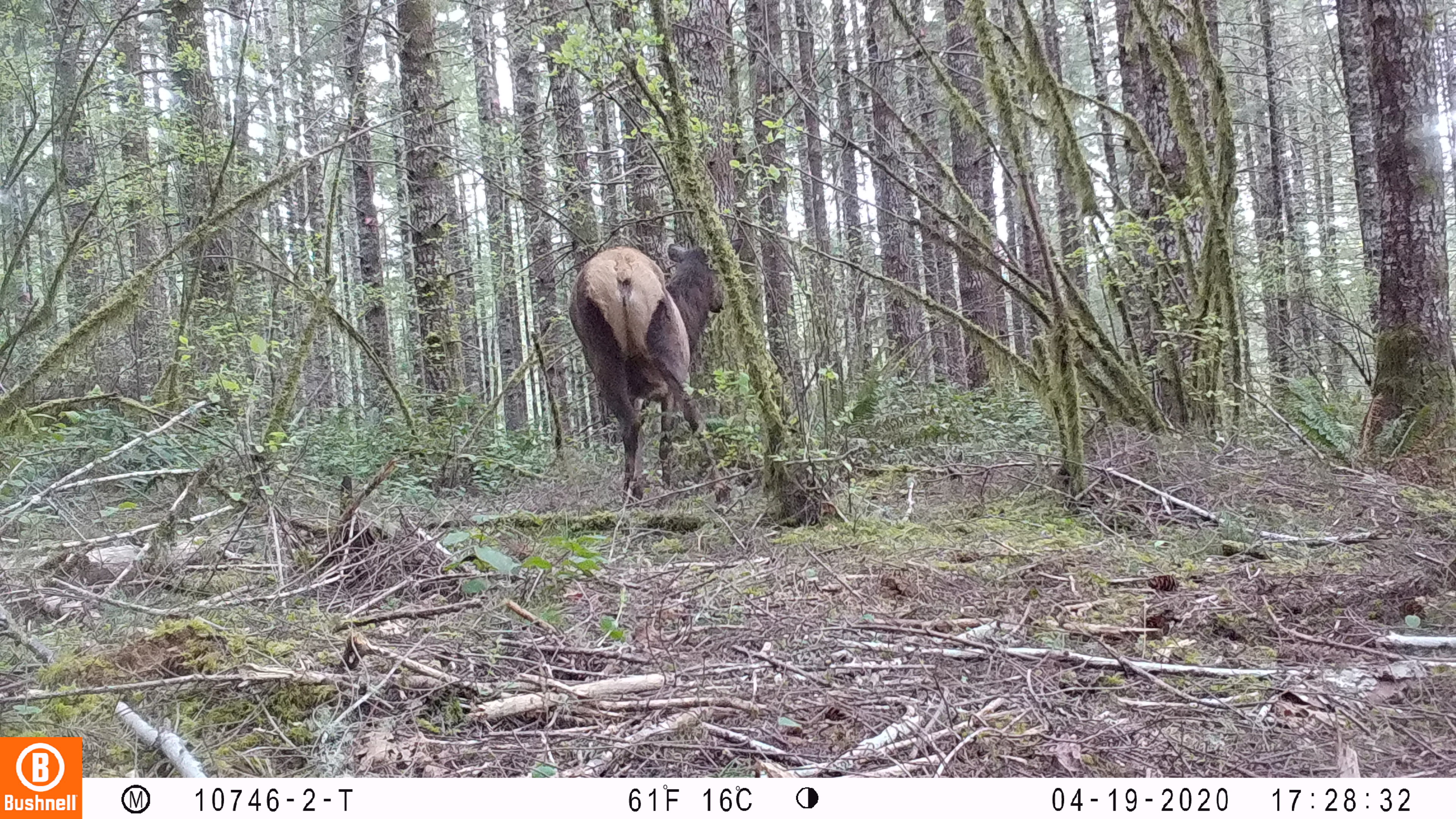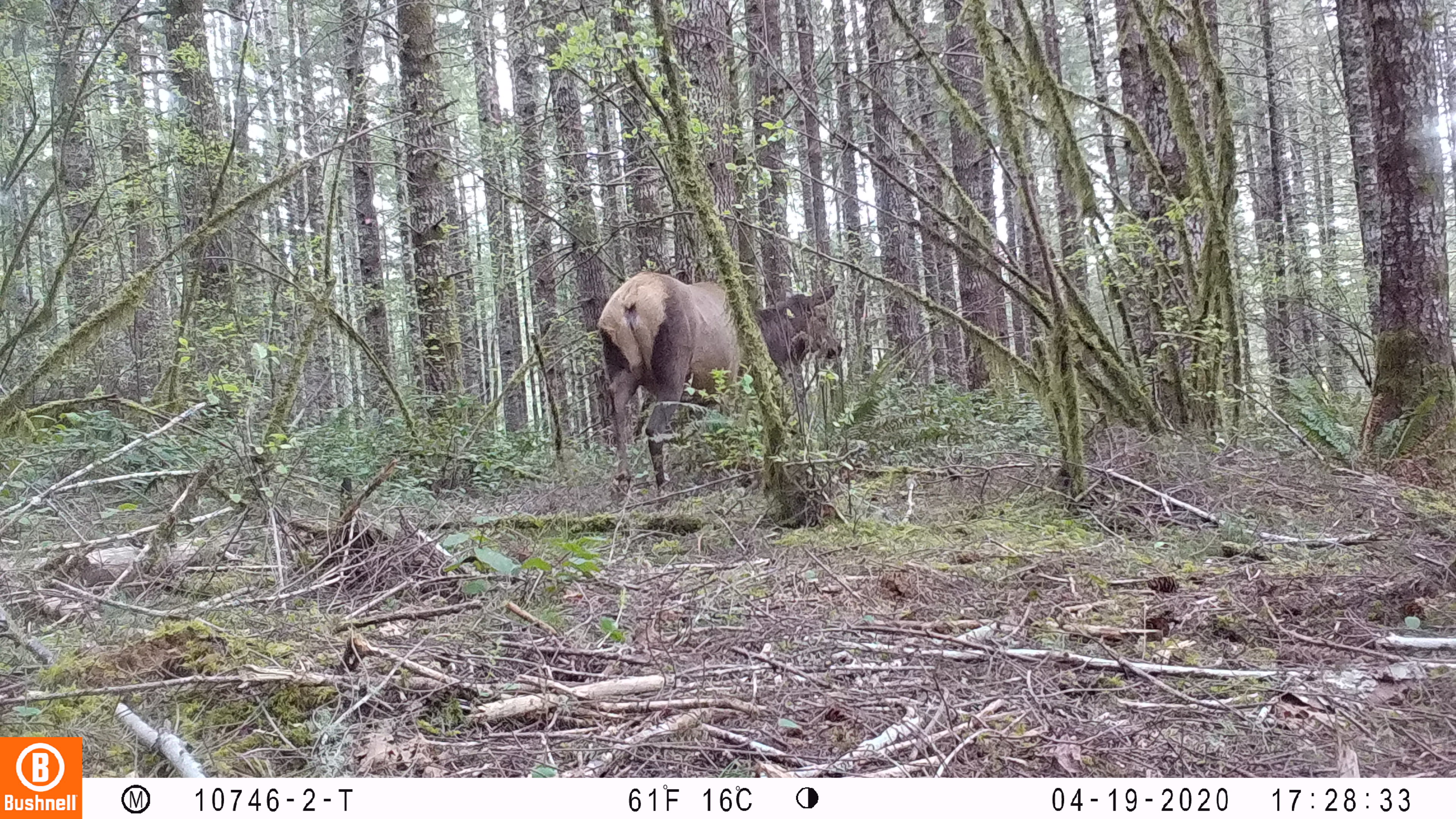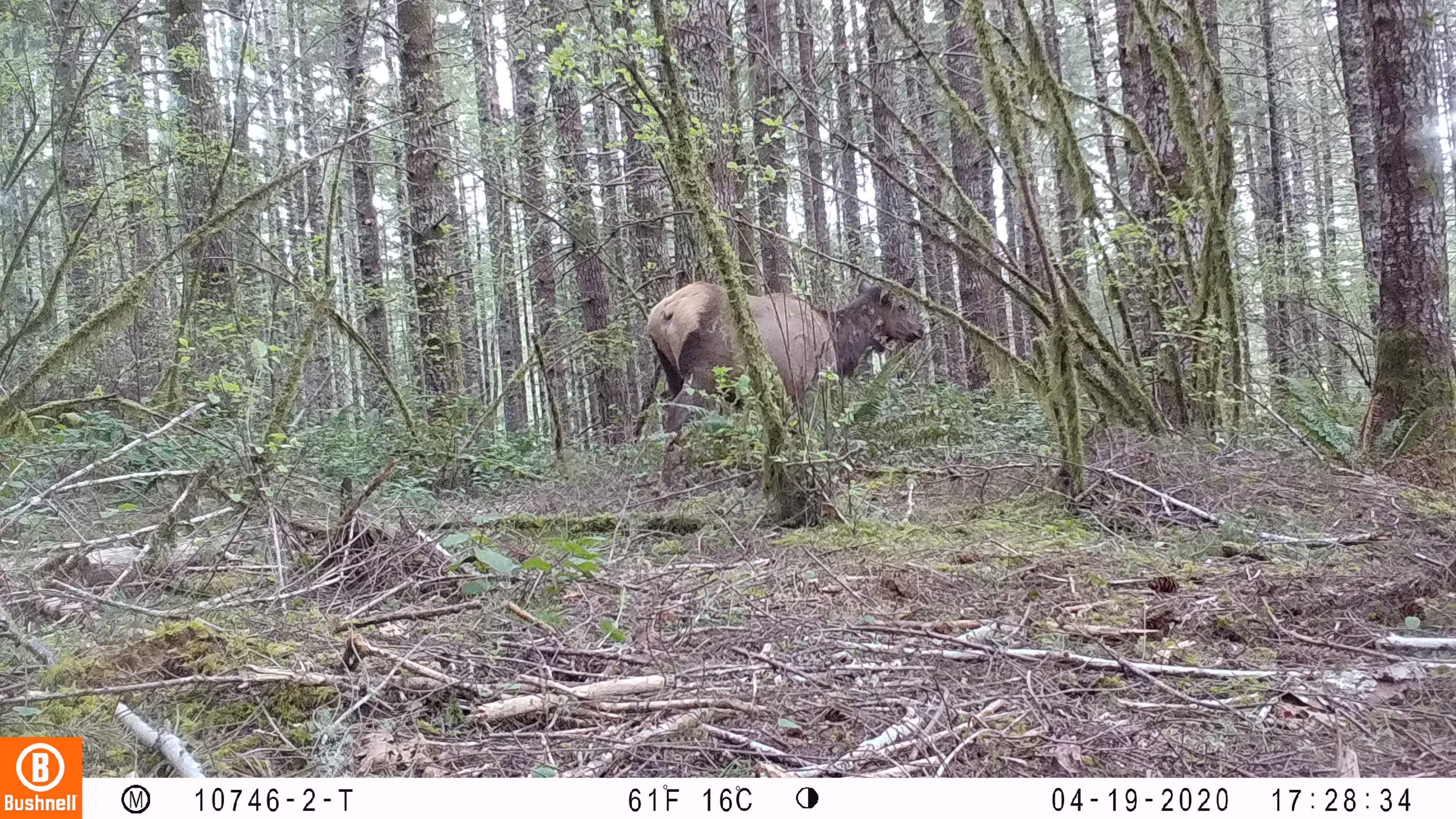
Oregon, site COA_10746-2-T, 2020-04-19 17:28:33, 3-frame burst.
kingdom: Animalia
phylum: Chordata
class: Mammalia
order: Artiodactyla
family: Cervidae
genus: Cervus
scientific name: Cervus canadensis roosevelti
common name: roosevelt elk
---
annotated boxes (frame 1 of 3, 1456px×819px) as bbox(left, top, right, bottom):
roosevelt elk: bbox(561, 228, 749, 505)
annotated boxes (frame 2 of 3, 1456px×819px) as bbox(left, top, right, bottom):
roosevelt elk: bbox(593, 268, 846, 490)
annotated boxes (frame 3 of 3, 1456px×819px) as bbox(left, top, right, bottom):
roosevelt elk: bbox(641, 264, 927, 433)